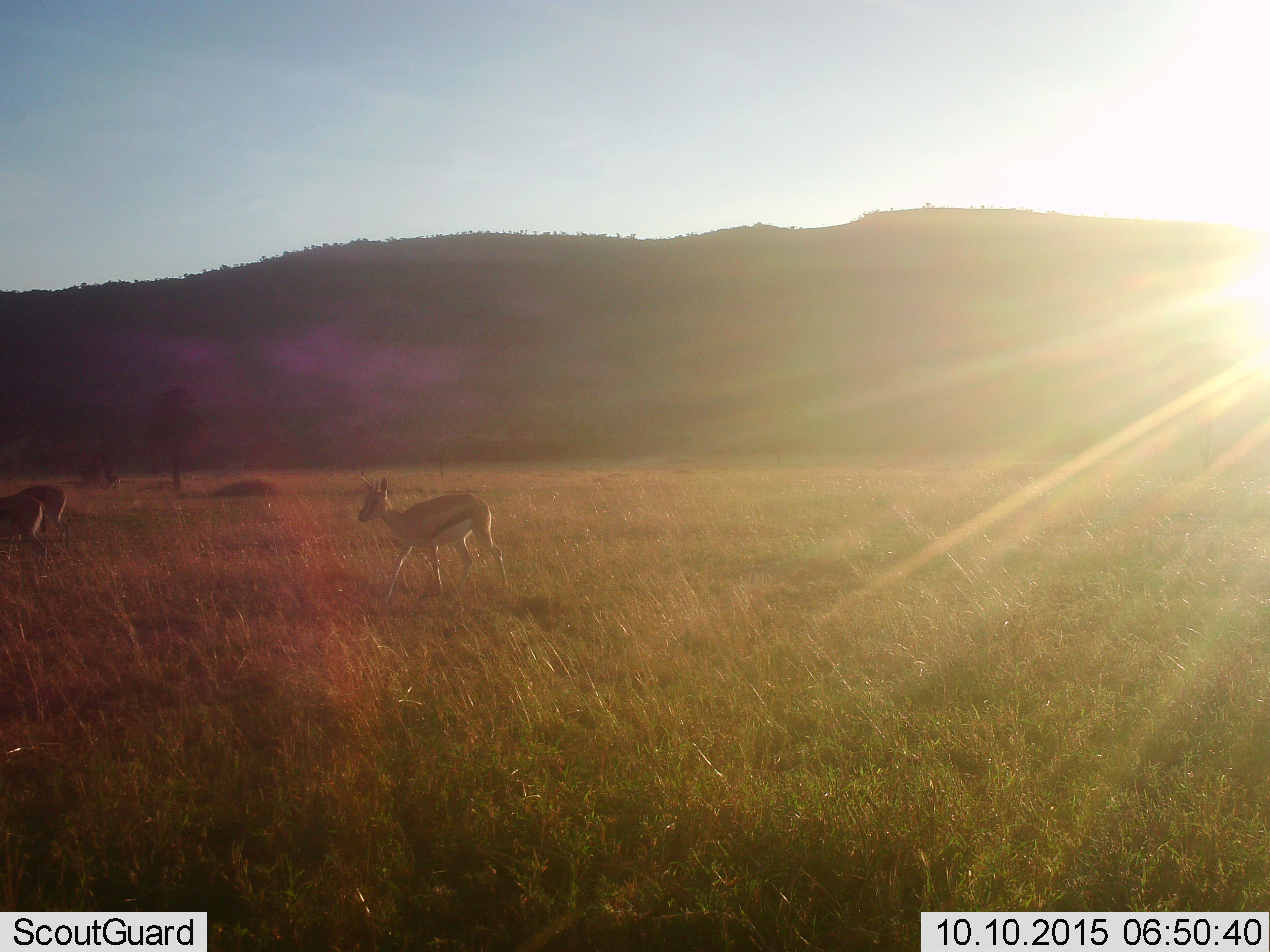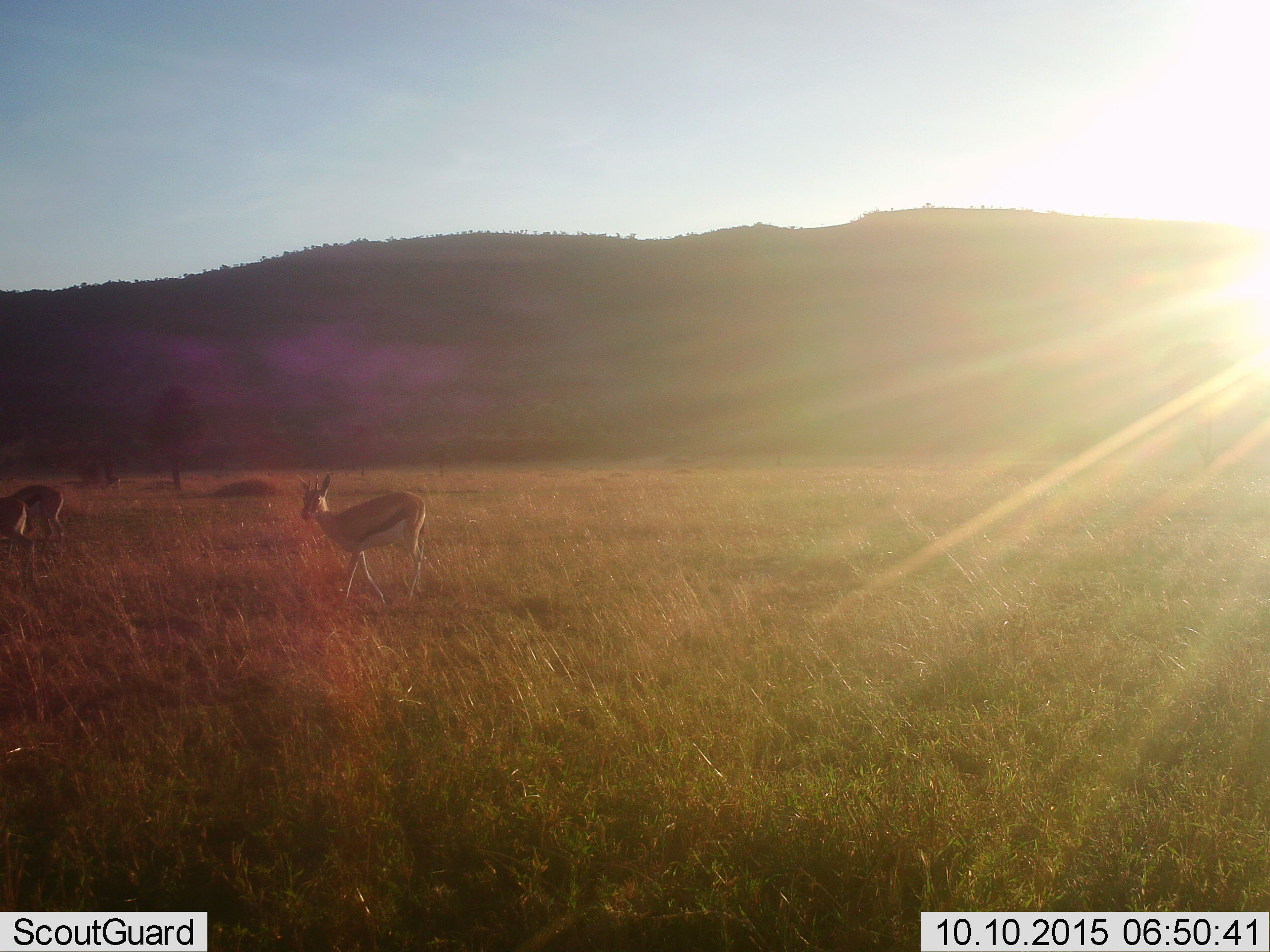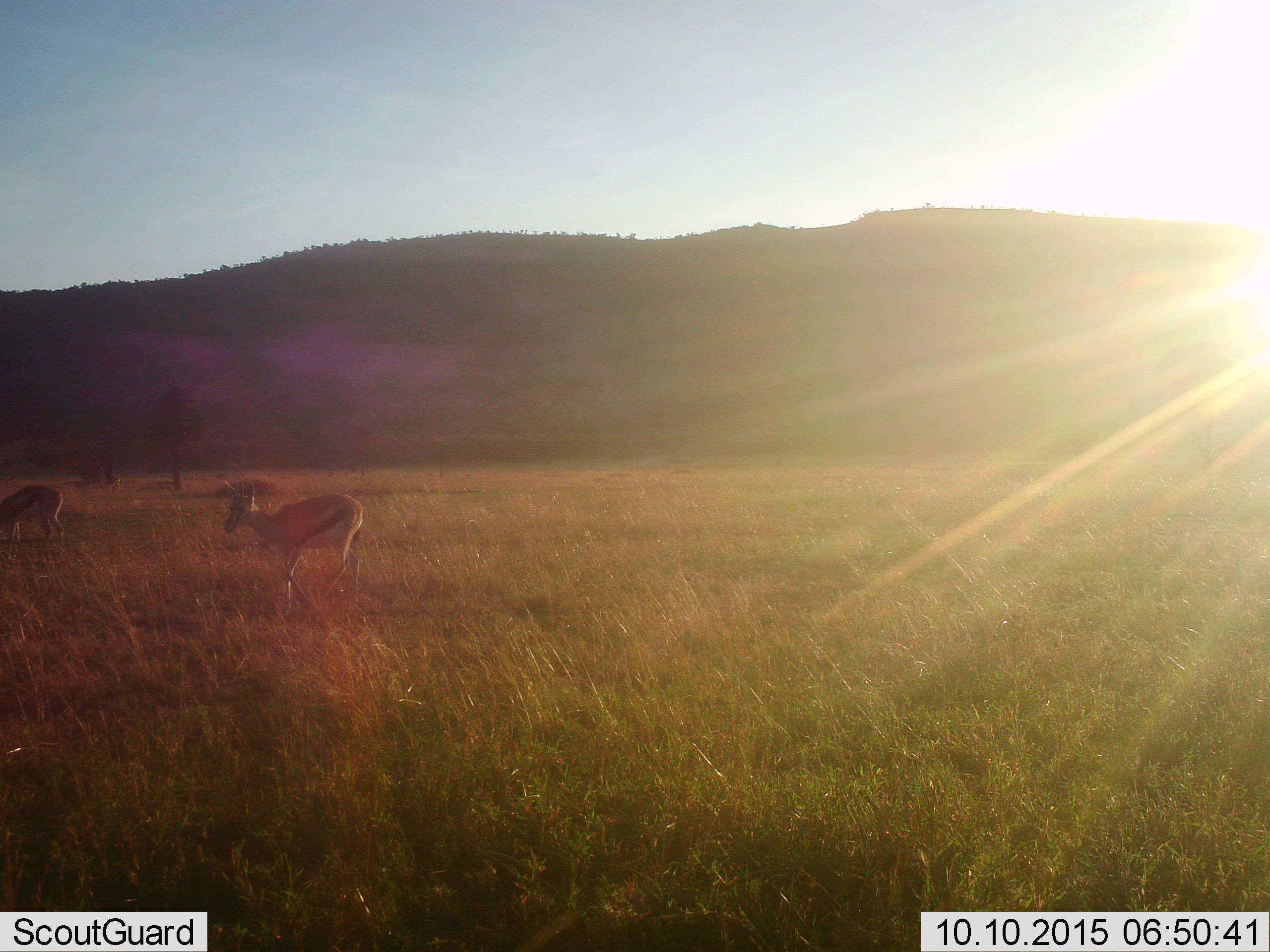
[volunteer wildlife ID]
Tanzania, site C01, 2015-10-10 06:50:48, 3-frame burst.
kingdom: Animalia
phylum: Chordata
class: Mammalia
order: Artiodactyla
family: Bovidae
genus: Eudorcas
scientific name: Eudorcas thomsonii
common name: thomson's gazelle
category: gazellethomsons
Gazellethomsons (thomson's gazelle) (Eudorcas thomsonii), count 3. Behavior (volunteer vote fractions): standing 18%, resting 0%, moving 94%, interacting 0%. Young present (vote fraction): 6%. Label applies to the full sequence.